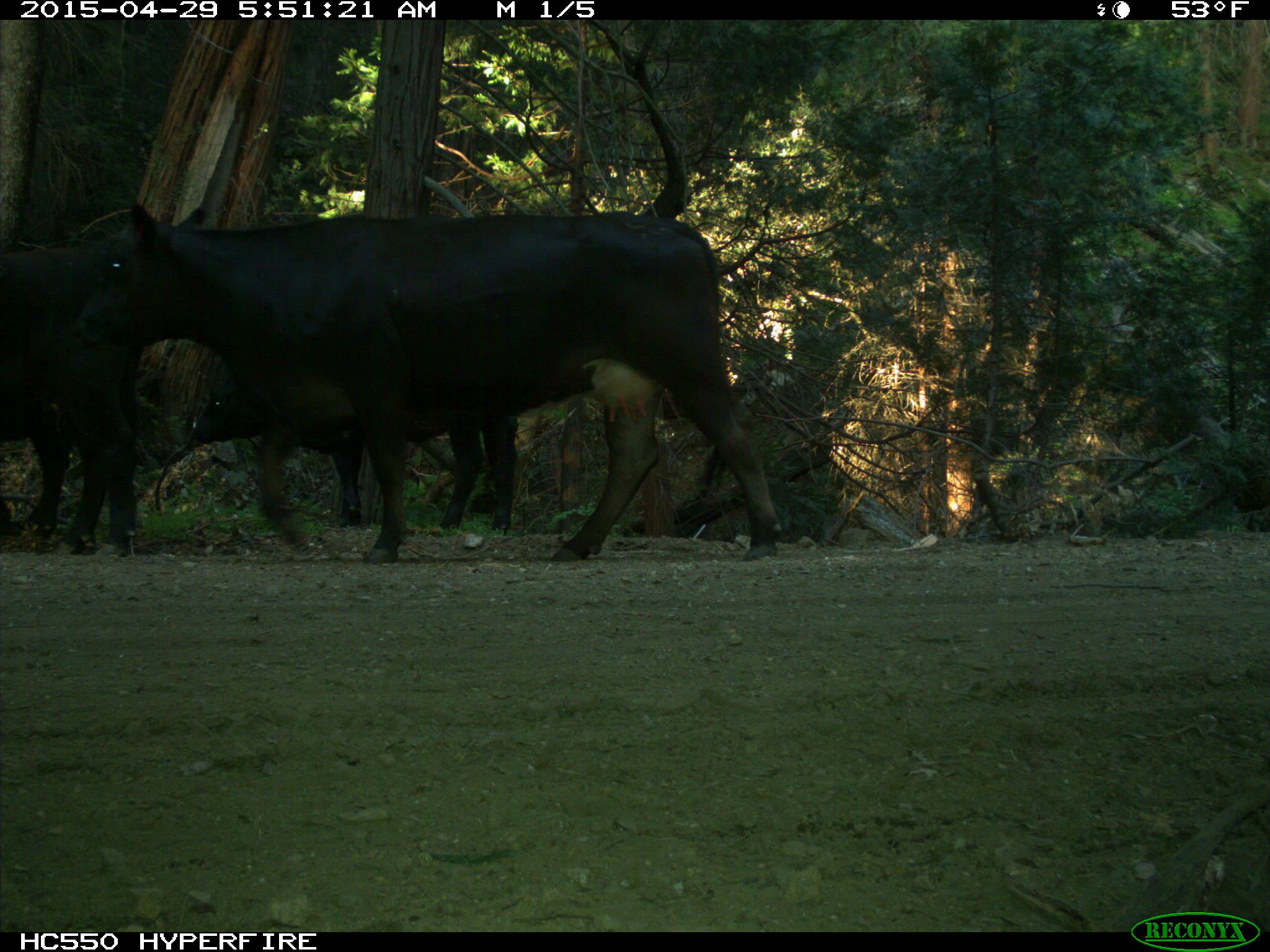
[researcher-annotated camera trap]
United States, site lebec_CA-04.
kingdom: Animalia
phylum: Chordata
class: Mammalia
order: Artiodactyla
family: Bovidae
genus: Bos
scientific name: Bos taurus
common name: domestic cow